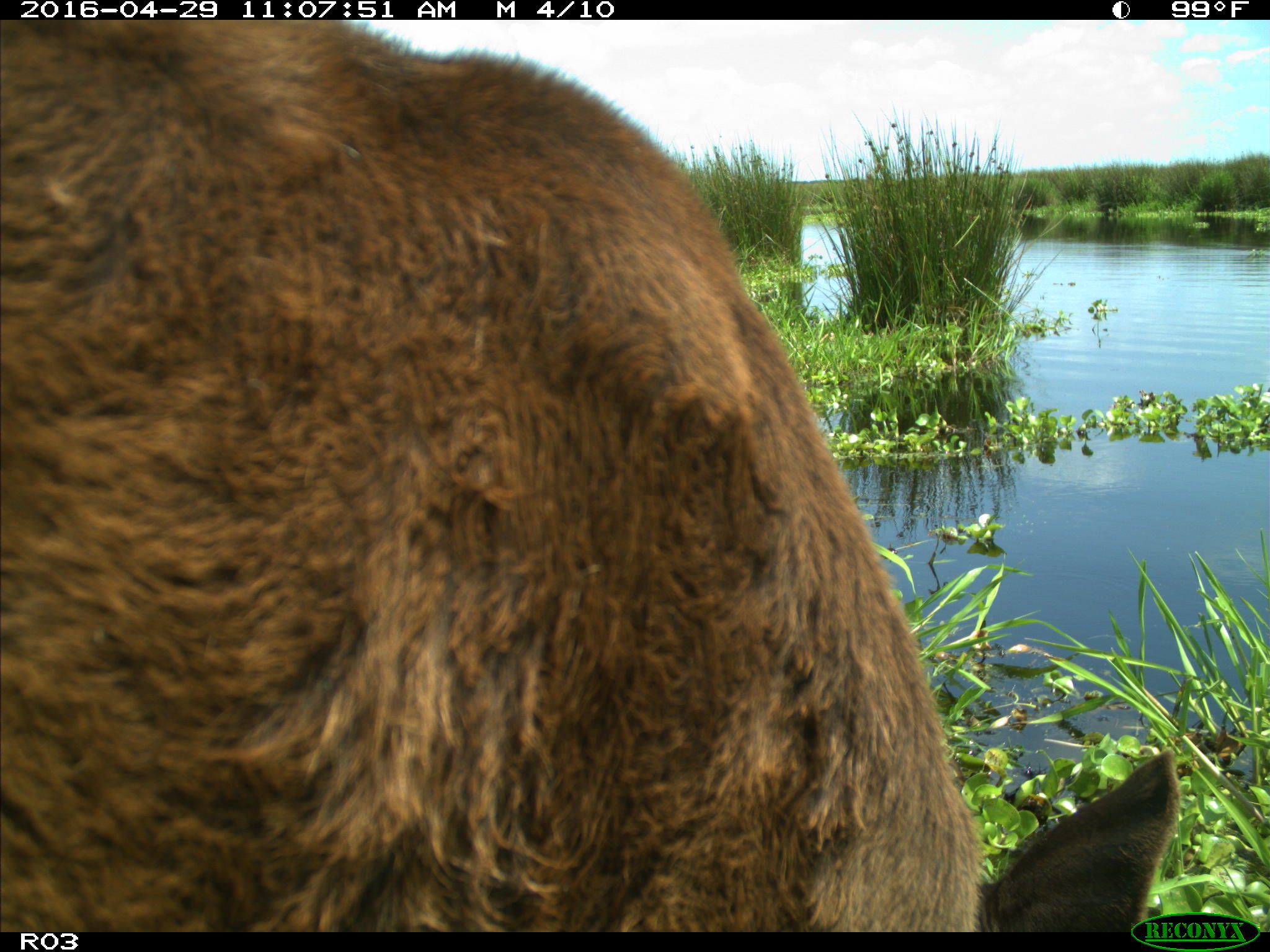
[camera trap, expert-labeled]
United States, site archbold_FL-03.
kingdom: Animalia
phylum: Chordata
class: Mammalia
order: Artiodactyla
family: Bovidae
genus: Bos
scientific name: Bos taurus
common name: domestic cow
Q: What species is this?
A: Bos taurus (domestic cow).